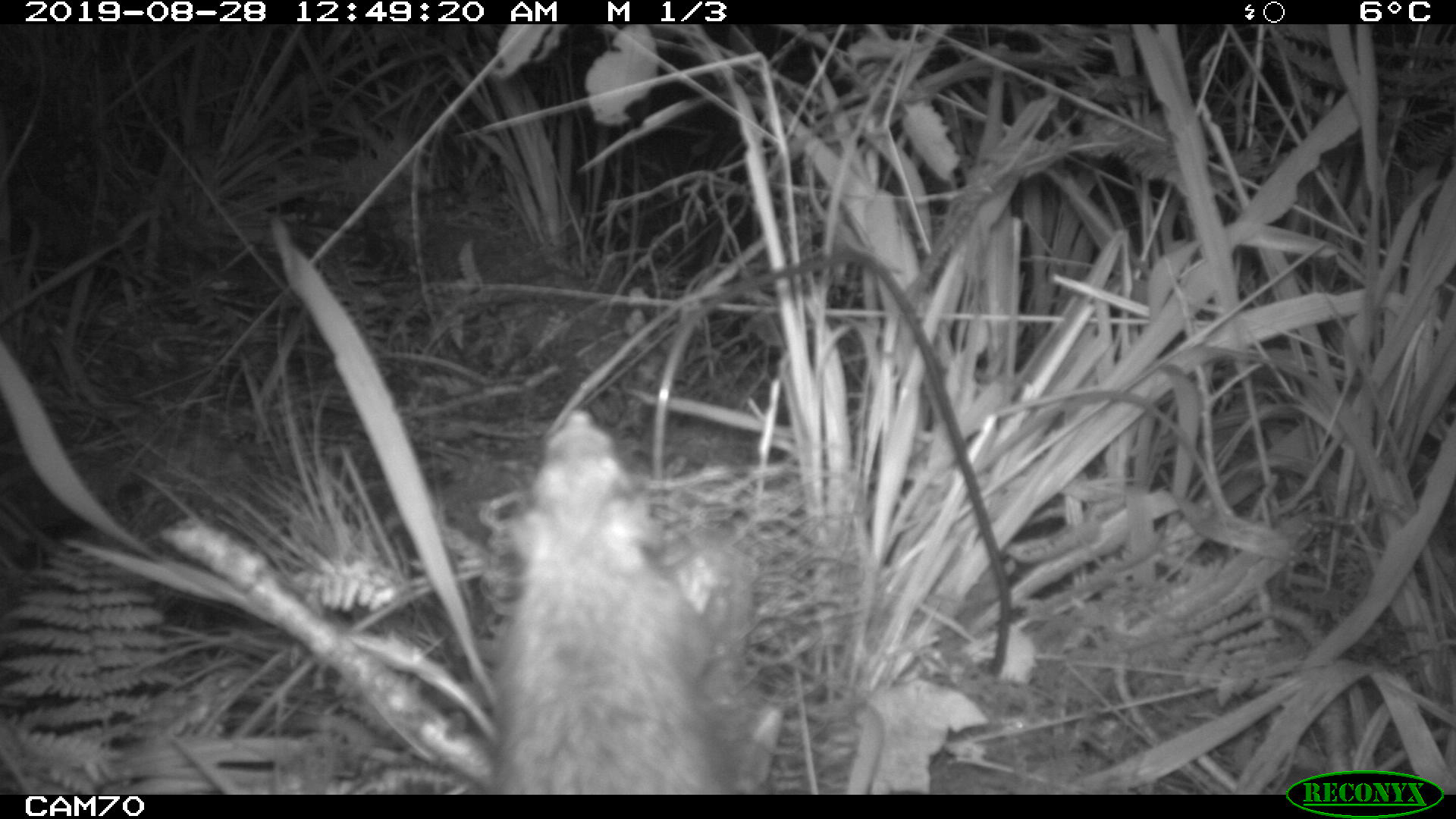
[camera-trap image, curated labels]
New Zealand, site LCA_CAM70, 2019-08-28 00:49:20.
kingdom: Animalia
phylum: Chordata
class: Mammalia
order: Rodentia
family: Muridae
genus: Rattus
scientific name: Rattus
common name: rat